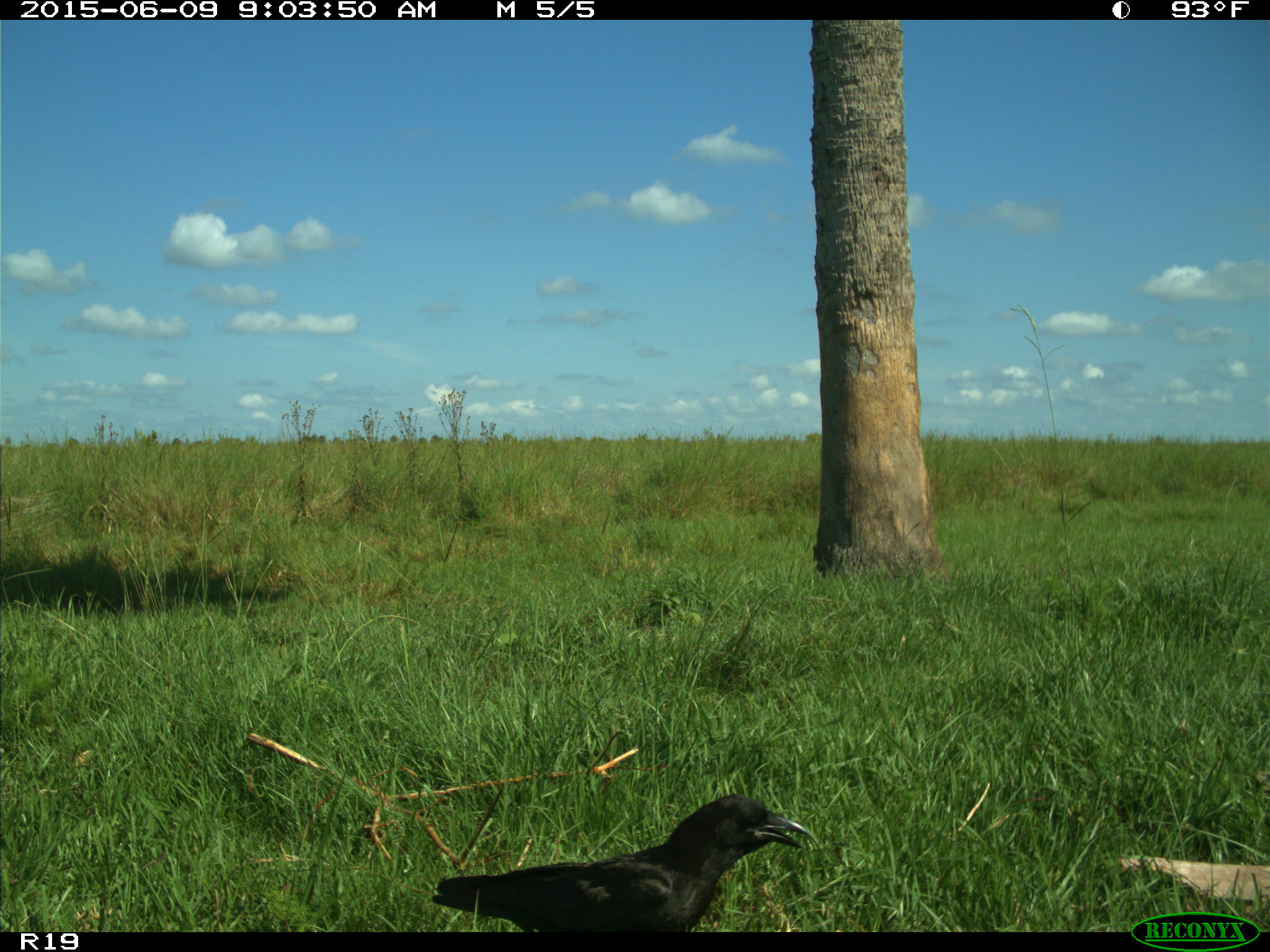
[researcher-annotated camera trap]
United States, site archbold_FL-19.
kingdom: Animalia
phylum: Chordata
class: Aves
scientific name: Aves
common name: birds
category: unidentified bird